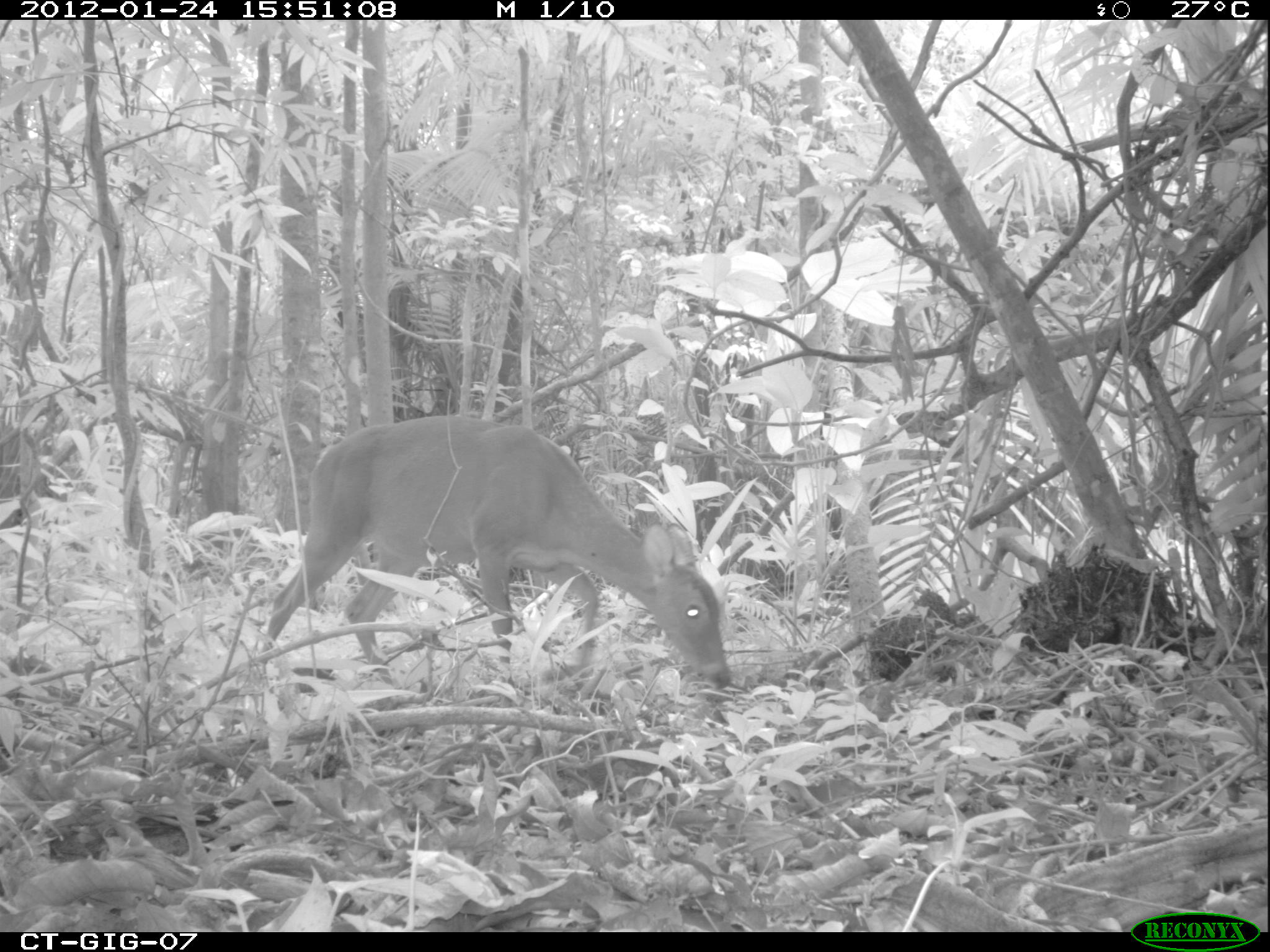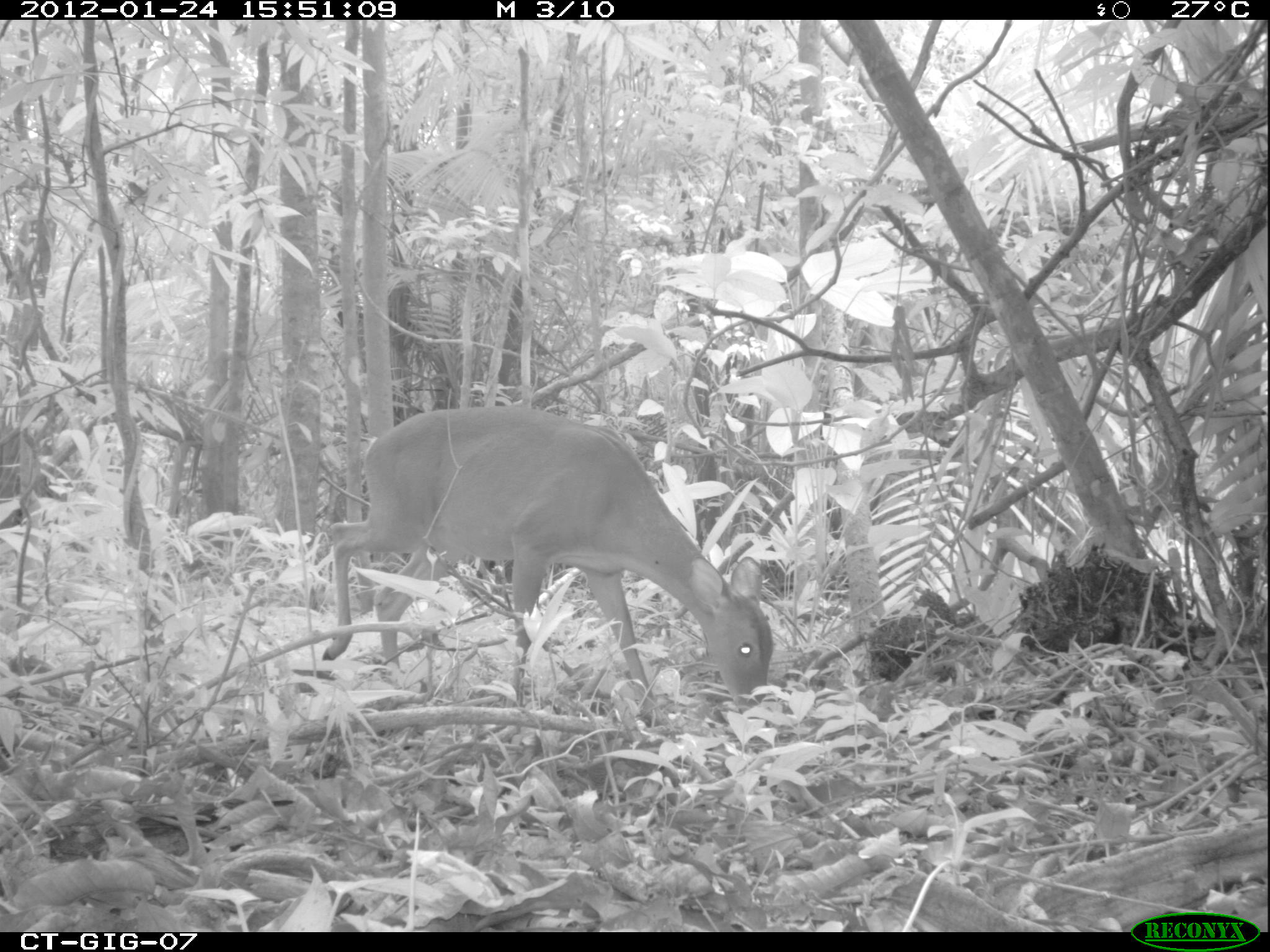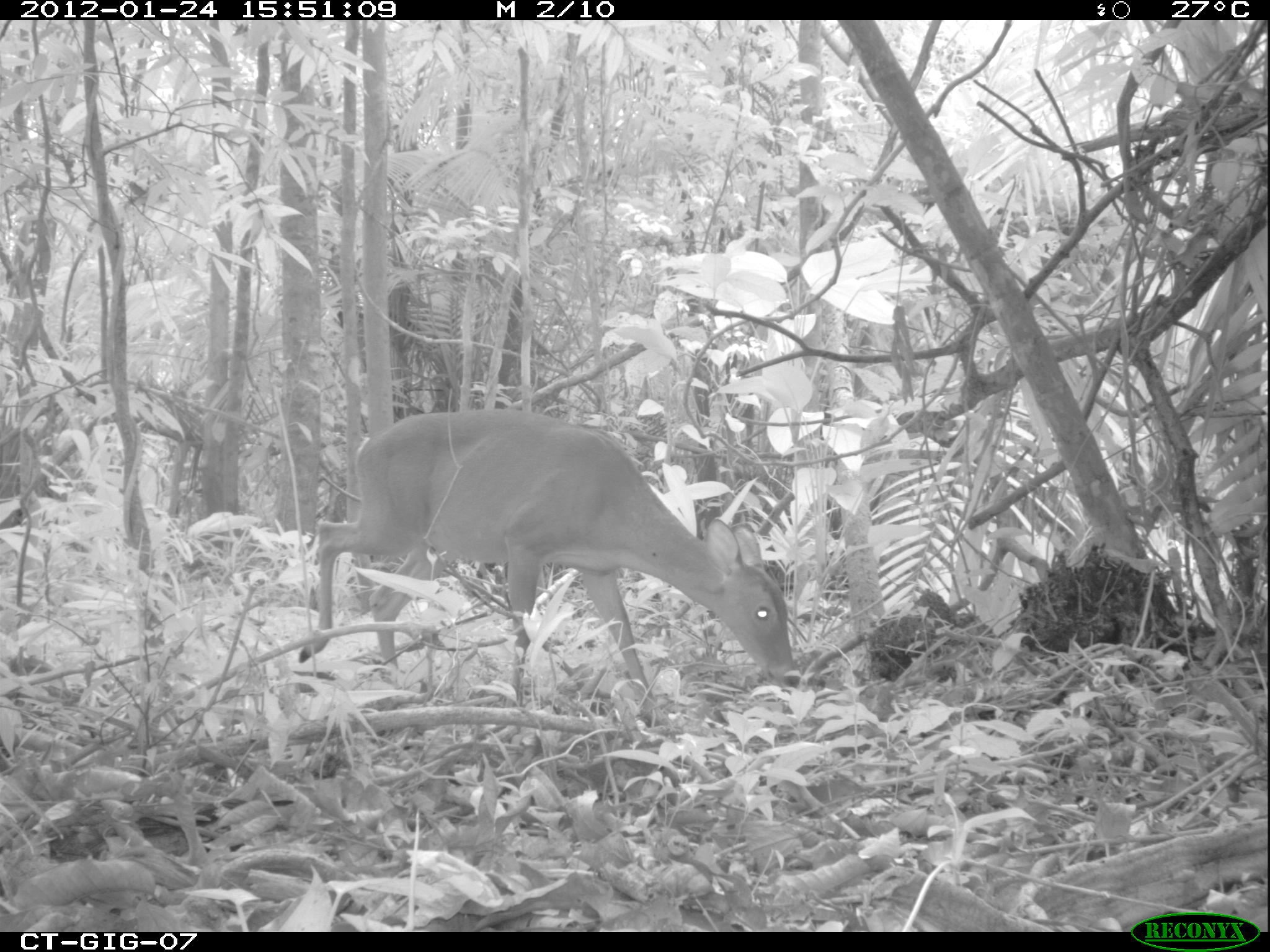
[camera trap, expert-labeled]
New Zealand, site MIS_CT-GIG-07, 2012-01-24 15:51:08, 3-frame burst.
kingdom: Animalia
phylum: Chordata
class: Mammalia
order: Artiodactyla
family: Cervidae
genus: Odocoileus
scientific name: Odocoileus virginianus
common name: white-tailed deer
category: white tailed deer